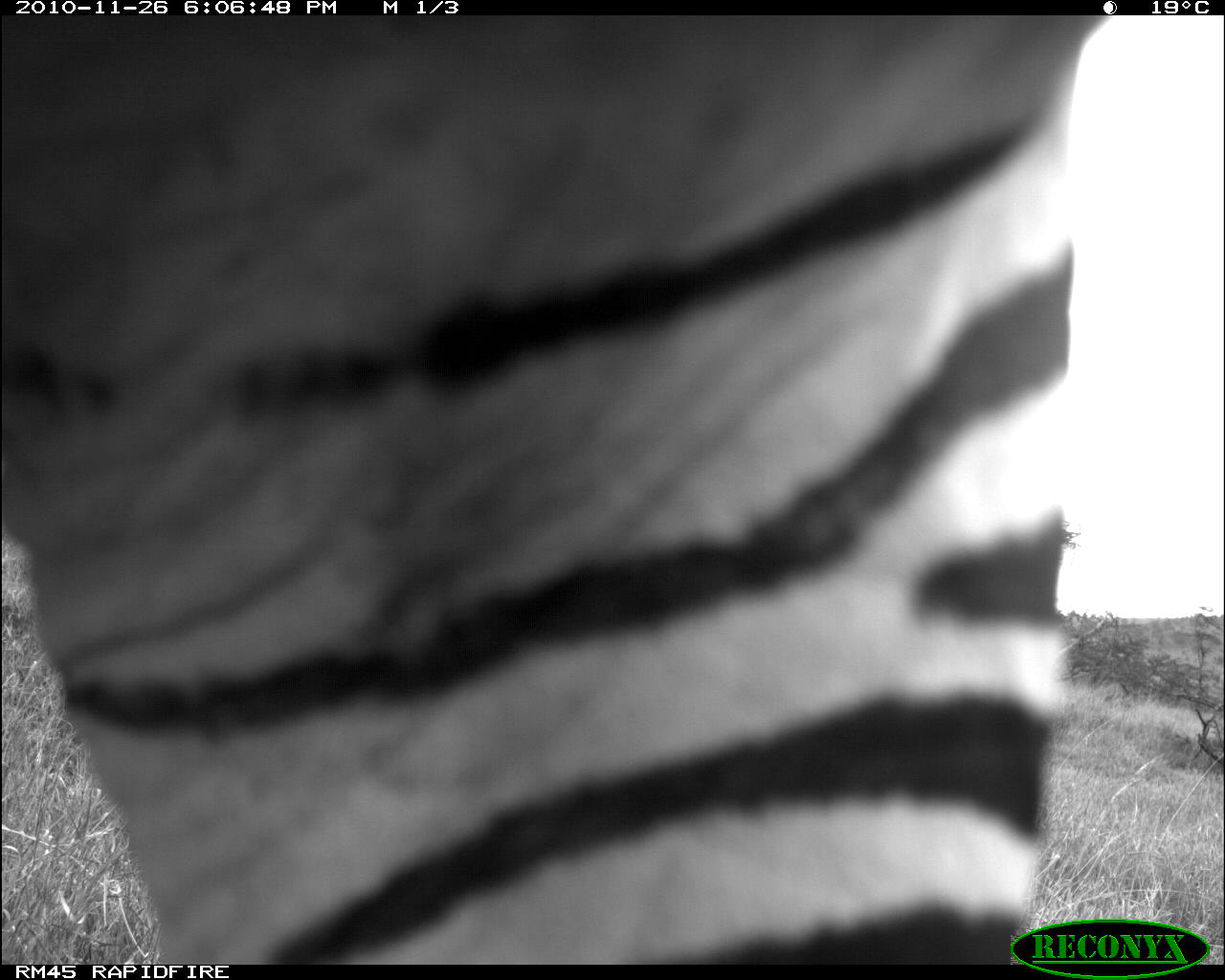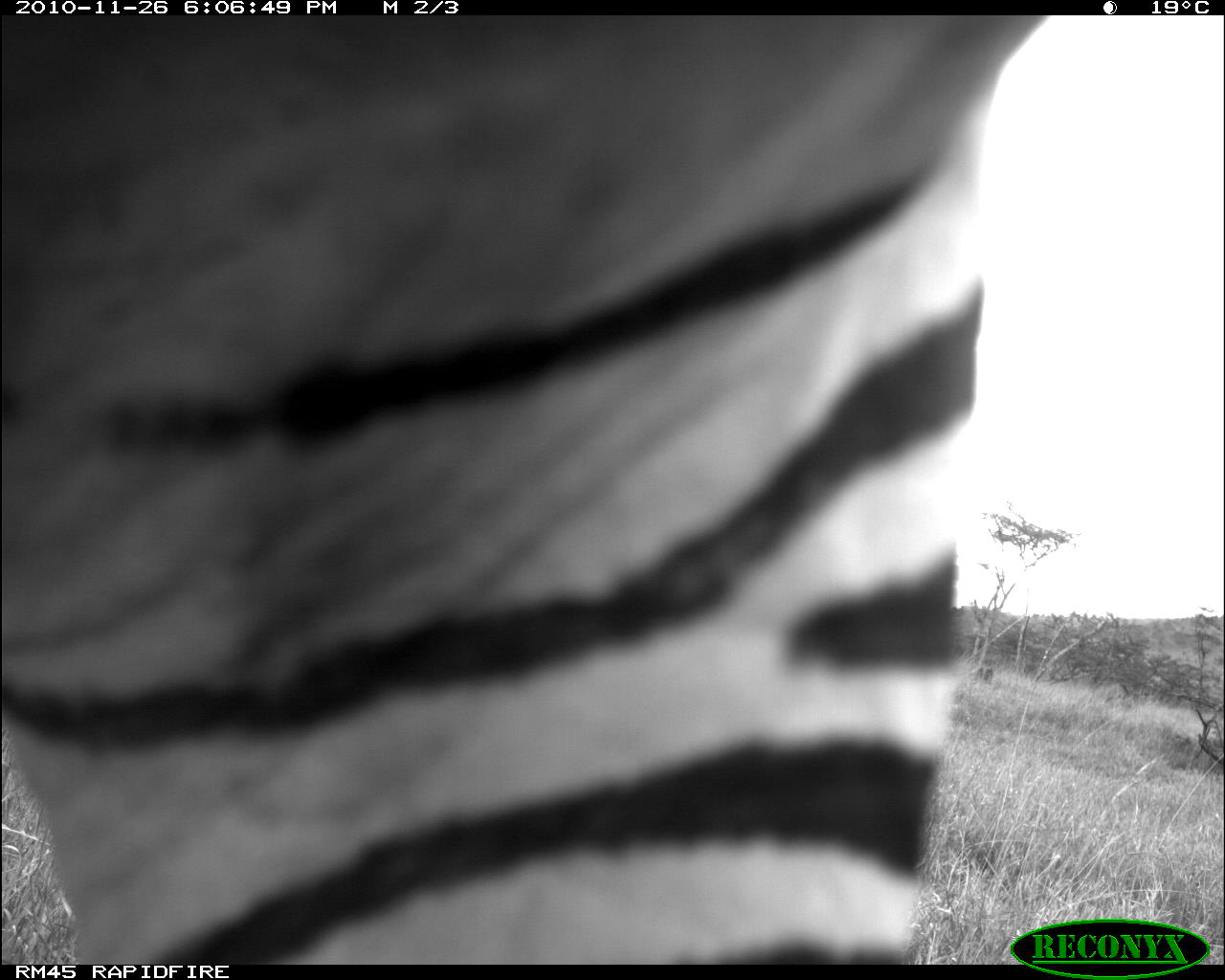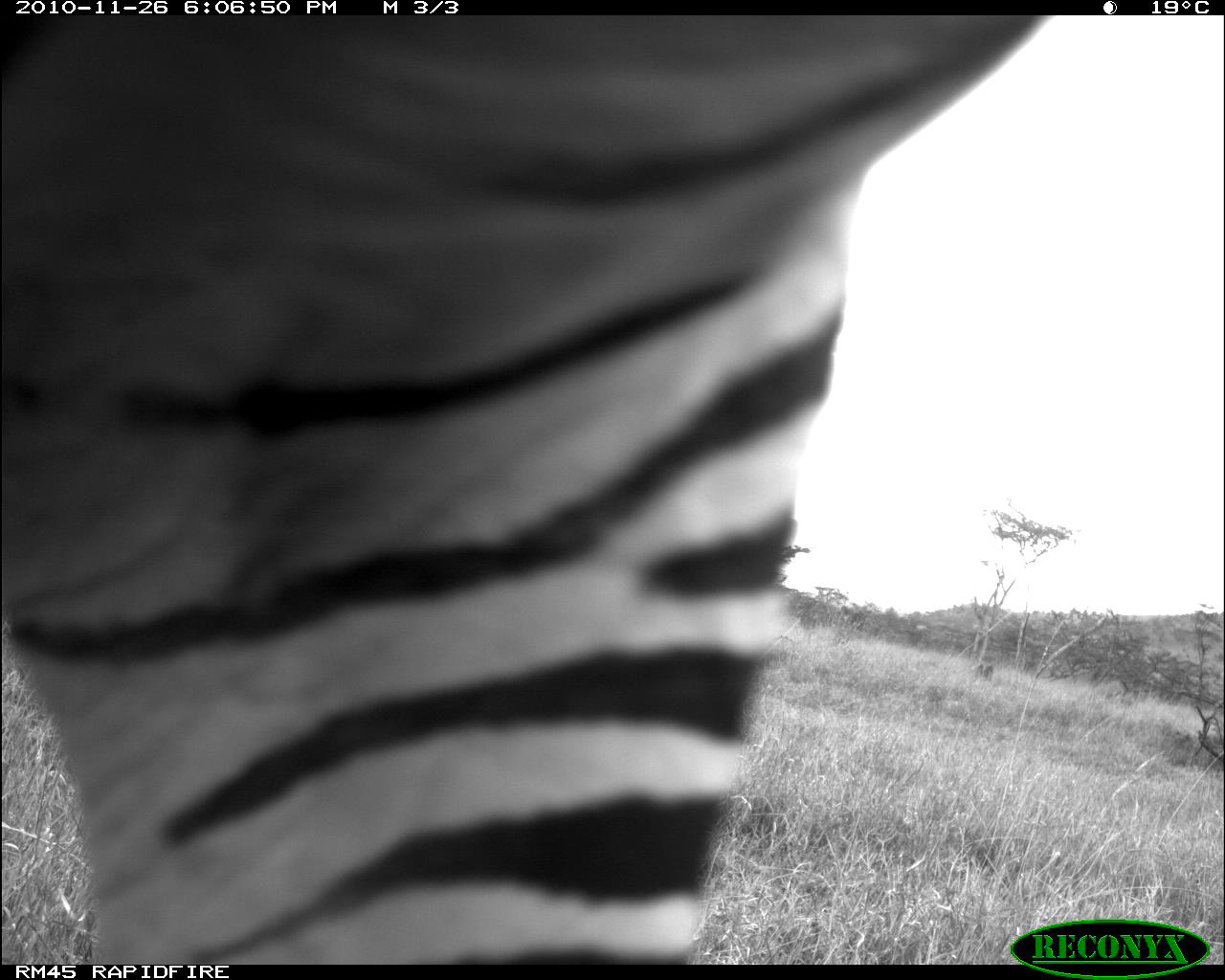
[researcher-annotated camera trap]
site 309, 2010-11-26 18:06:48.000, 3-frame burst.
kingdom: Animalia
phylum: Chordata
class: Mammalia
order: Perissodactyla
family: Equidae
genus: Equus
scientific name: Equus quagga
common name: plains zebra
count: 1